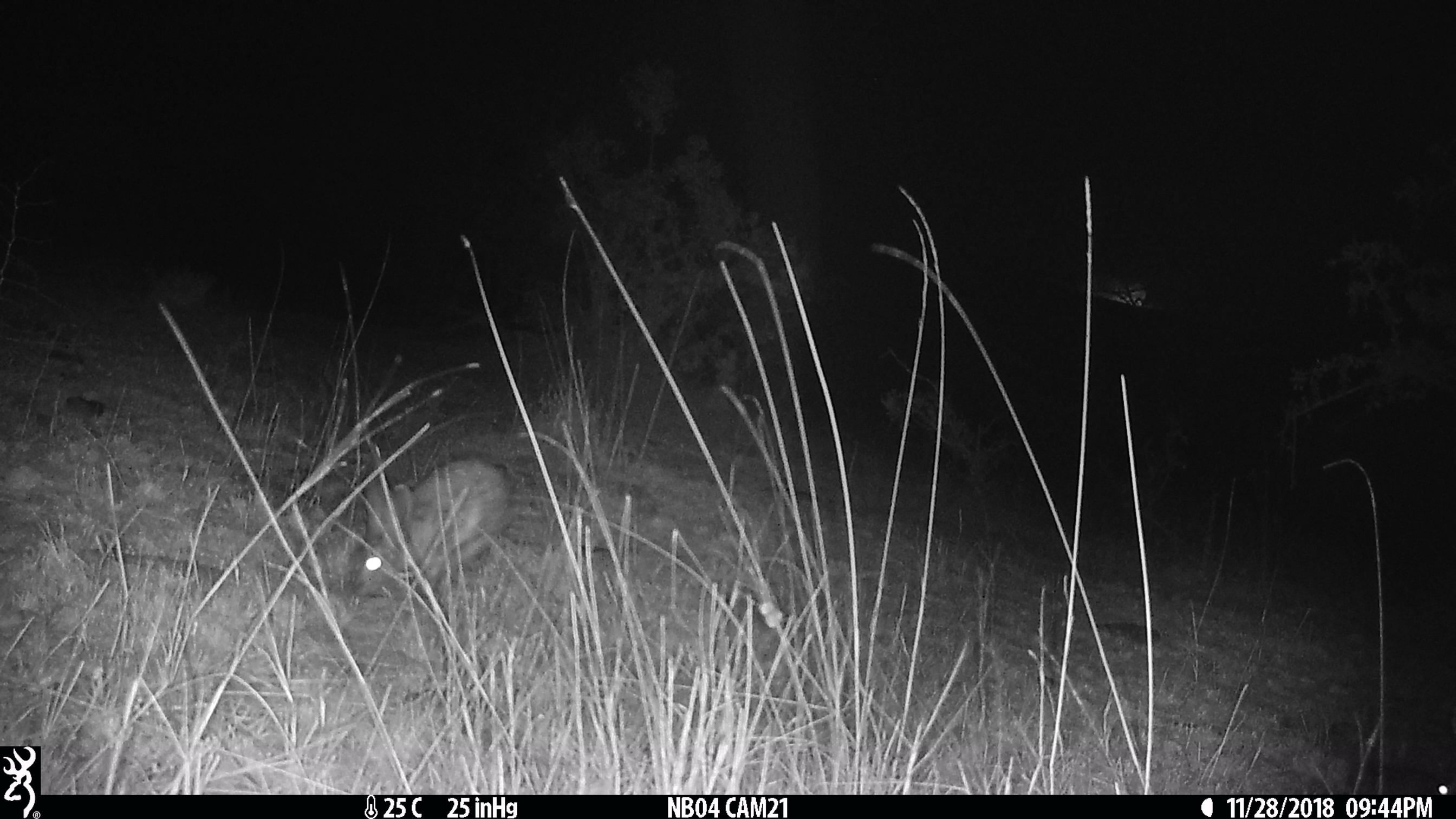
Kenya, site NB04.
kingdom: Animalia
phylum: Chordata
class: Mammalia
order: Lagomorpha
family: Leporidae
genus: Lepus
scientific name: Lepus capensis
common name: cape hare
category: hare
Hare (cape hare) (Lepus capensis).